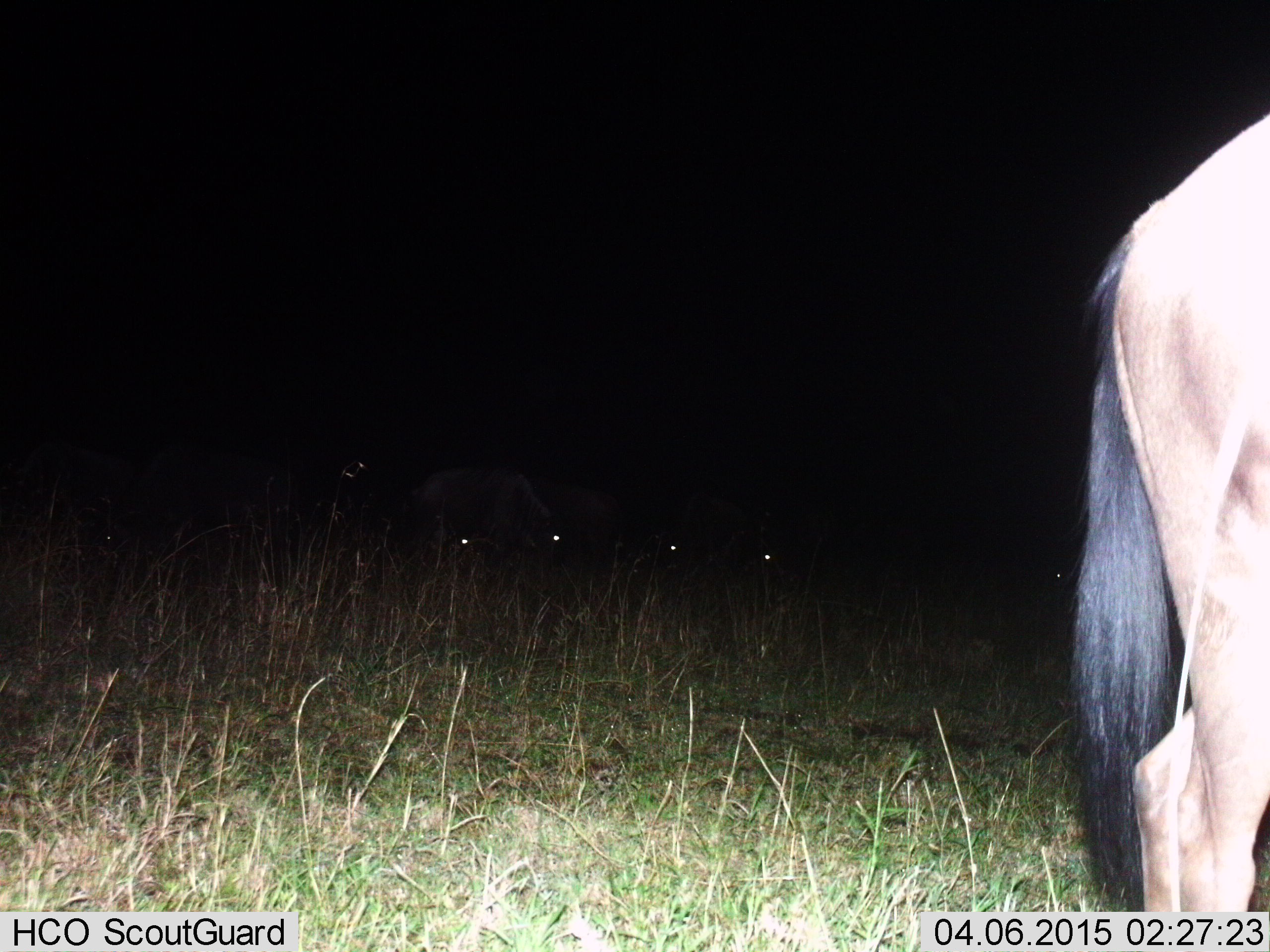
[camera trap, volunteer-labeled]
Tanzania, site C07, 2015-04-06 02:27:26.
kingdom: Animalia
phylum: Chordata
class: Mammalia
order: Artiodactyla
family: Bovidae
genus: Connochaetes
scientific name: Connochaetes taurinus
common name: blue wildebeest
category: wildebeest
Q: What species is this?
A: Wildebeest (blue wildebeest) (Connochaetes taurinus).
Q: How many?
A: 6.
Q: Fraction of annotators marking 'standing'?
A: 90%.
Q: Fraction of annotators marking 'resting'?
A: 0%.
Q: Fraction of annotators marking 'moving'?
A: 0%.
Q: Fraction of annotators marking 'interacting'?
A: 0%.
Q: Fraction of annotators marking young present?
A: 0%.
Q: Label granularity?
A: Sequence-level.